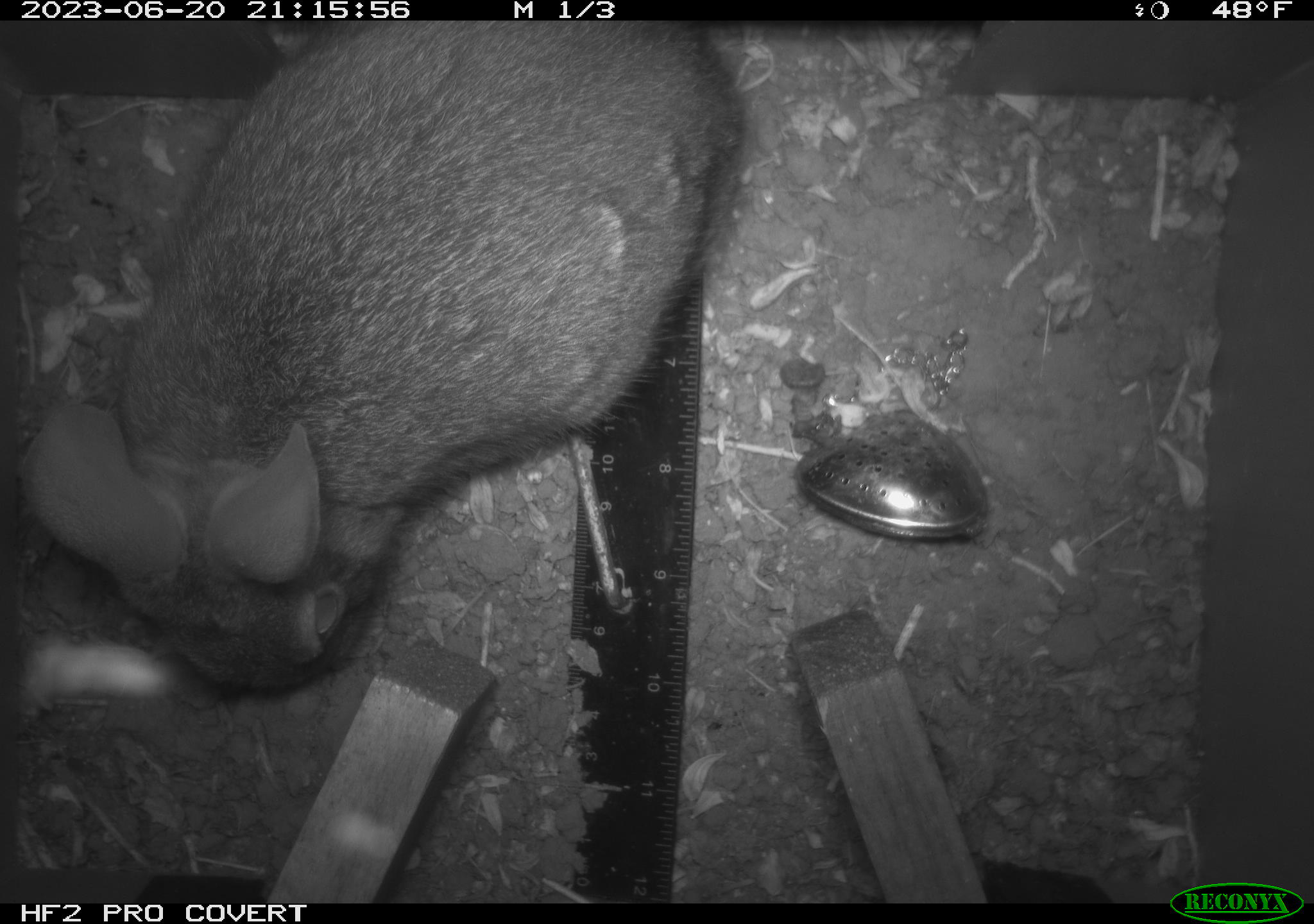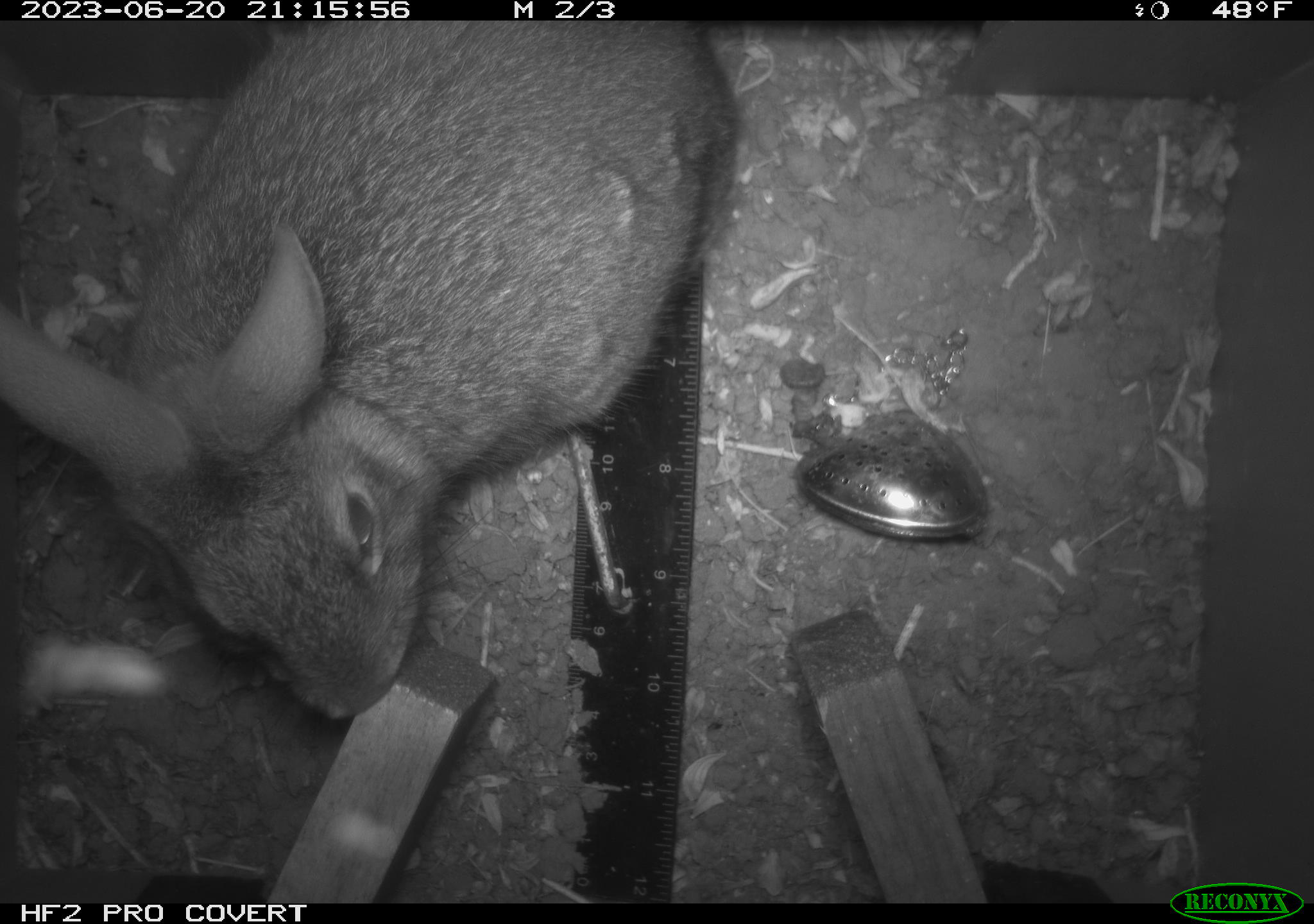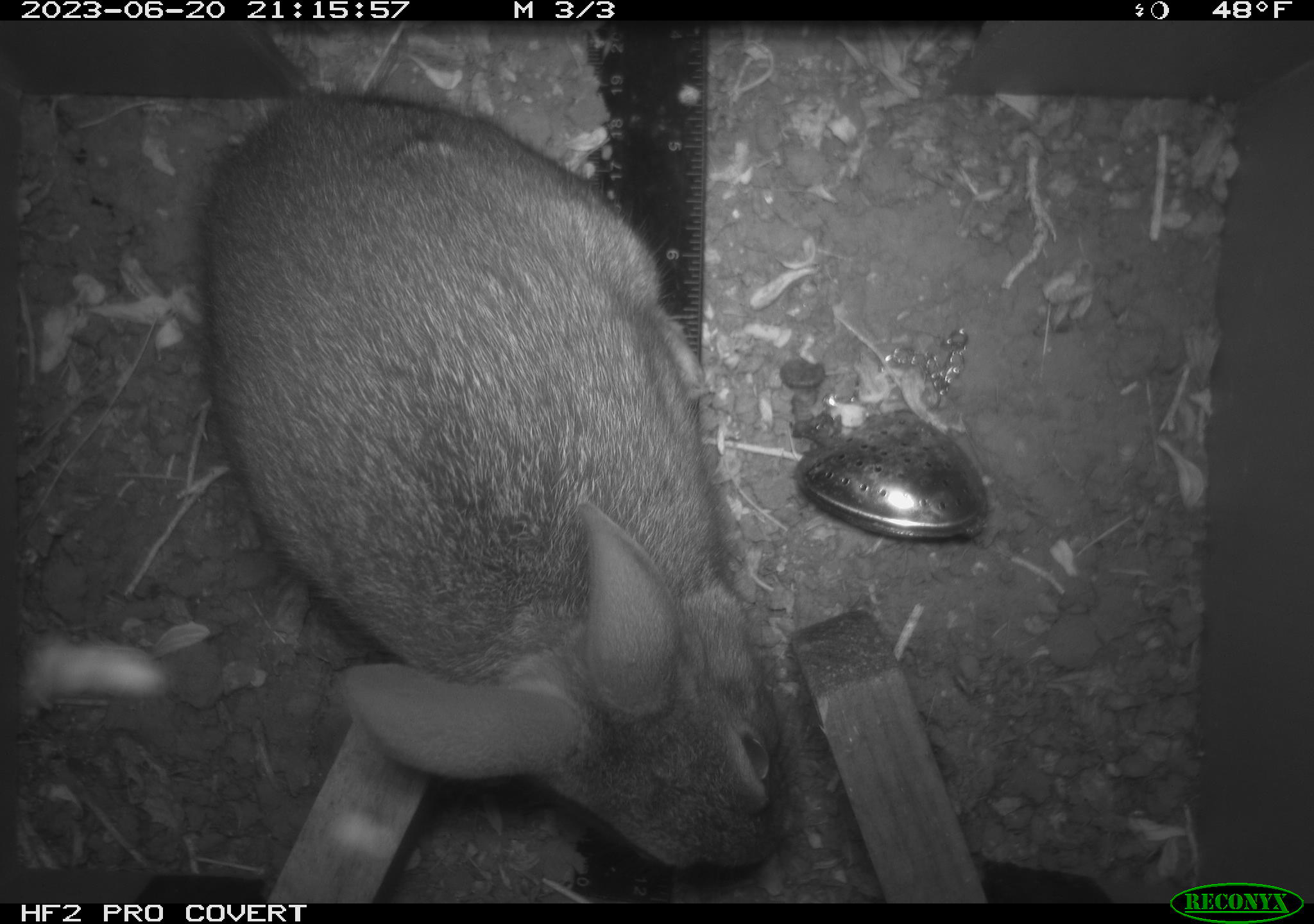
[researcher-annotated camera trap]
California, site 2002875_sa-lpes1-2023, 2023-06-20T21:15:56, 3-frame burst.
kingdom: Animalia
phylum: Chordata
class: Mammalia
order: Lagomorpha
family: Leporidae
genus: Sylvilagus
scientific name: Sylvilagus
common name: cottontail rabbits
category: sylvilagus species